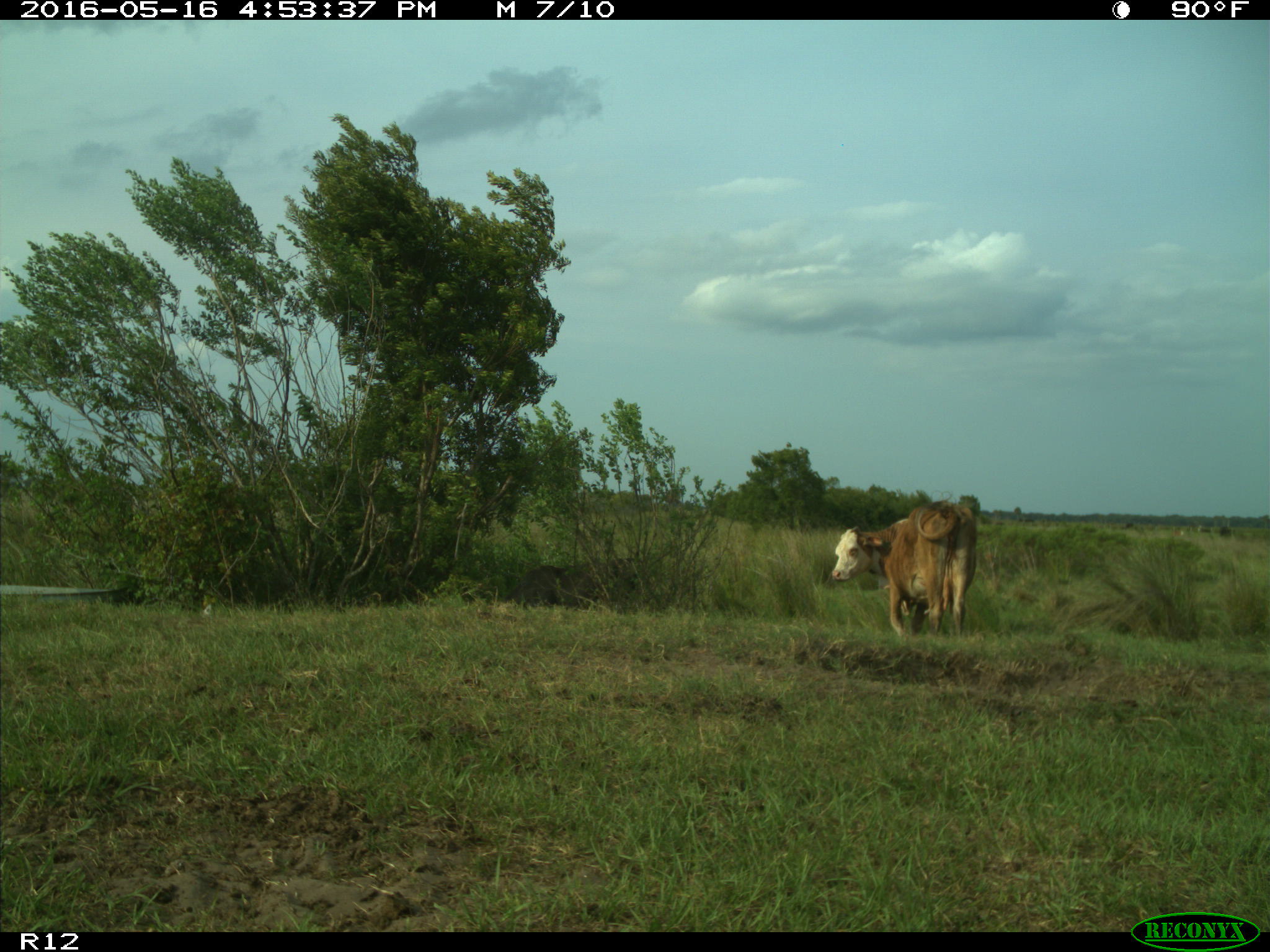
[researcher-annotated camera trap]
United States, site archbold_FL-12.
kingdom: Animalia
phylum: Chordata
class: Mammalia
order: Artiodactyla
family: Bovidae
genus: Bos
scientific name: Bos taurus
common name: domestic cow